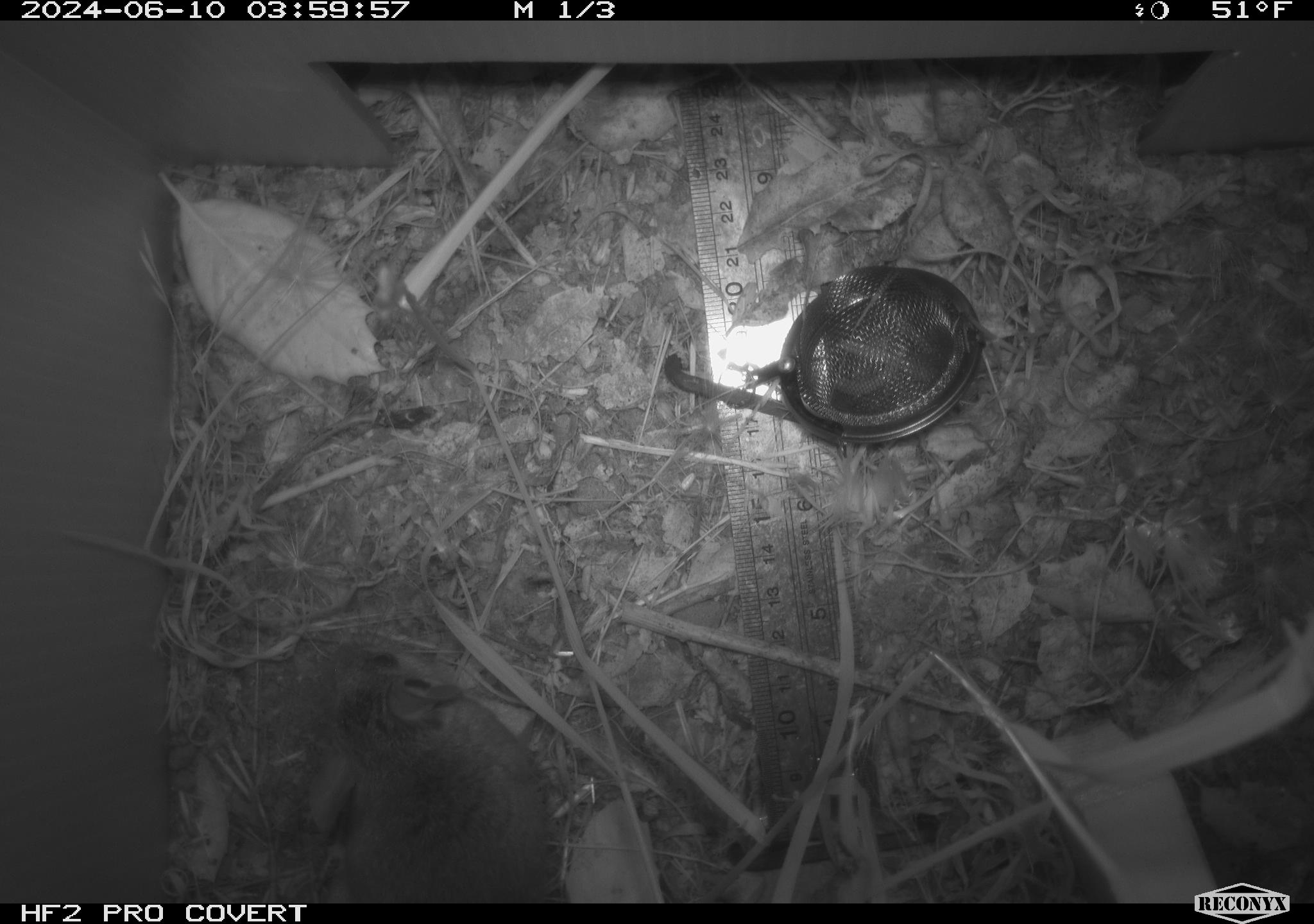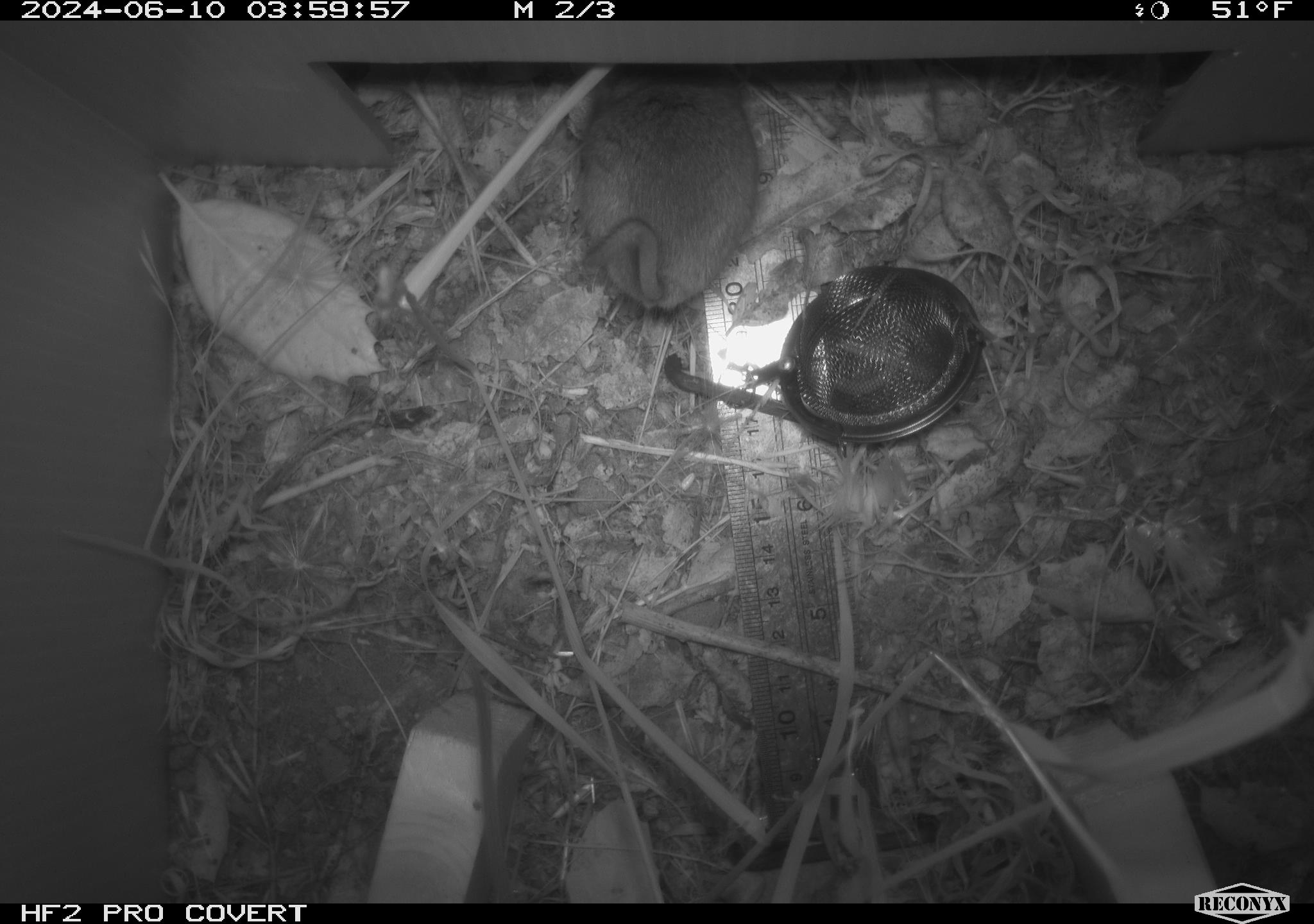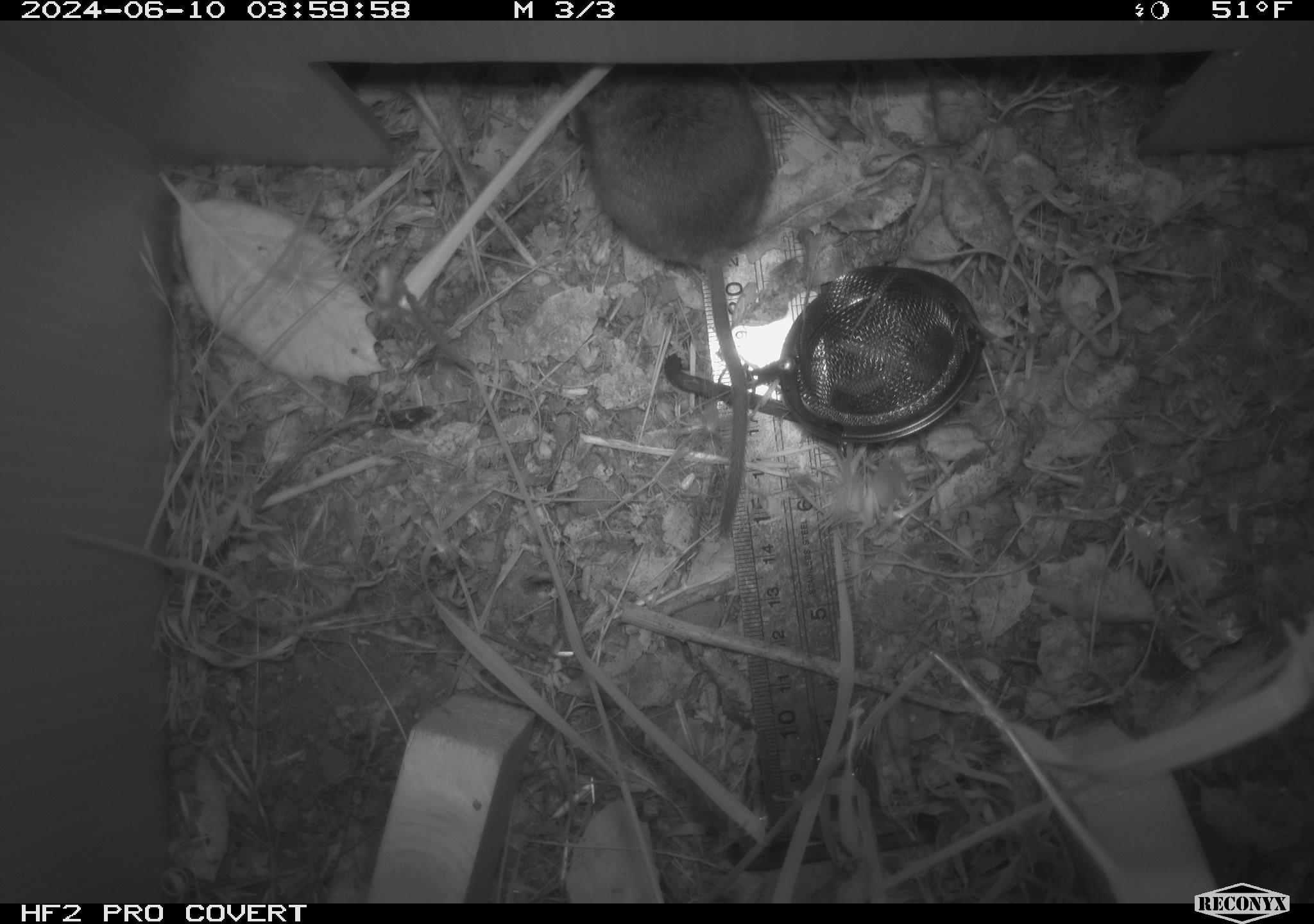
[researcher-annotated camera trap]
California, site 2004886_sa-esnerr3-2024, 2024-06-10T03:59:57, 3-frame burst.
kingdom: Animalia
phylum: Chordata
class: Mammalia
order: Rodentia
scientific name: Rodentia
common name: rodent